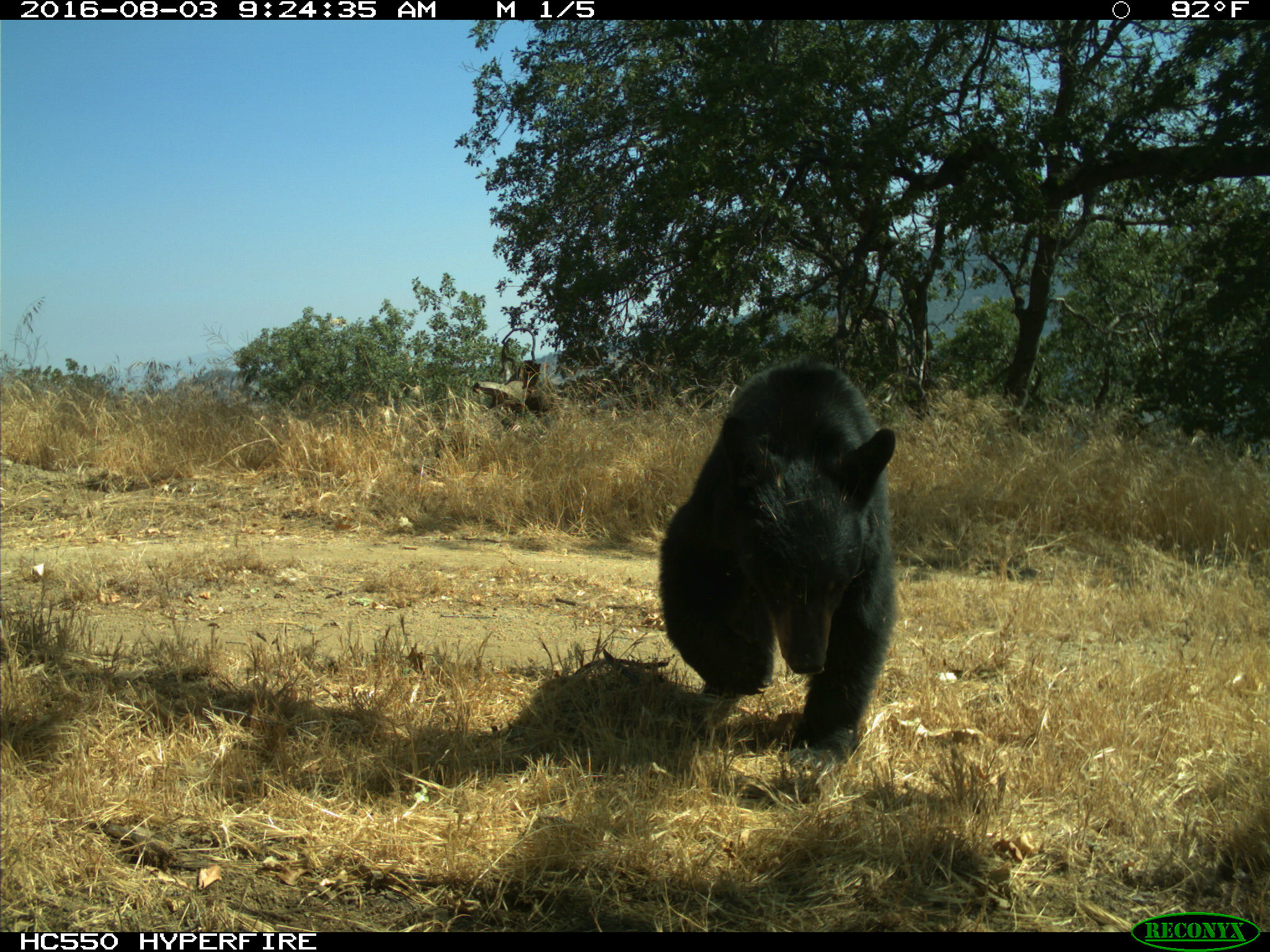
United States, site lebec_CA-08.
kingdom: Animalia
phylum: Chordata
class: Mammalia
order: Carnivora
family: Ursidae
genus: Ursus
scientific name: Ursus americanus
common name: american black bear